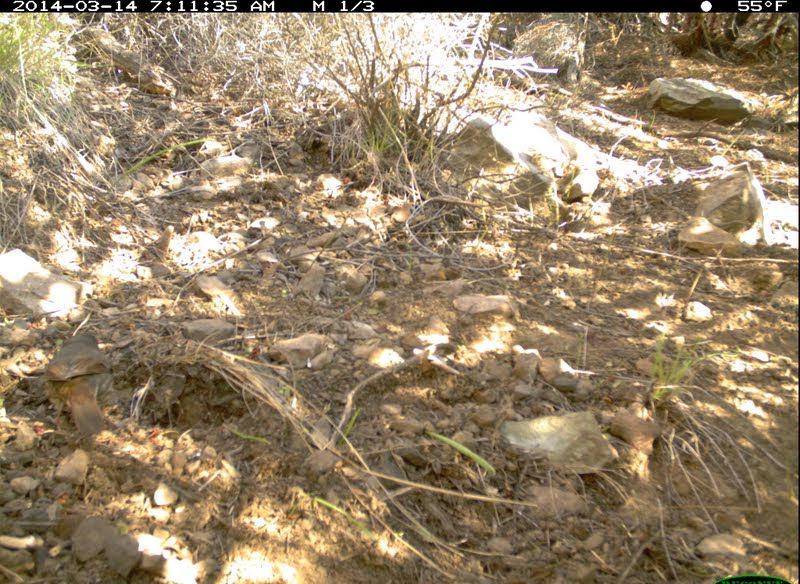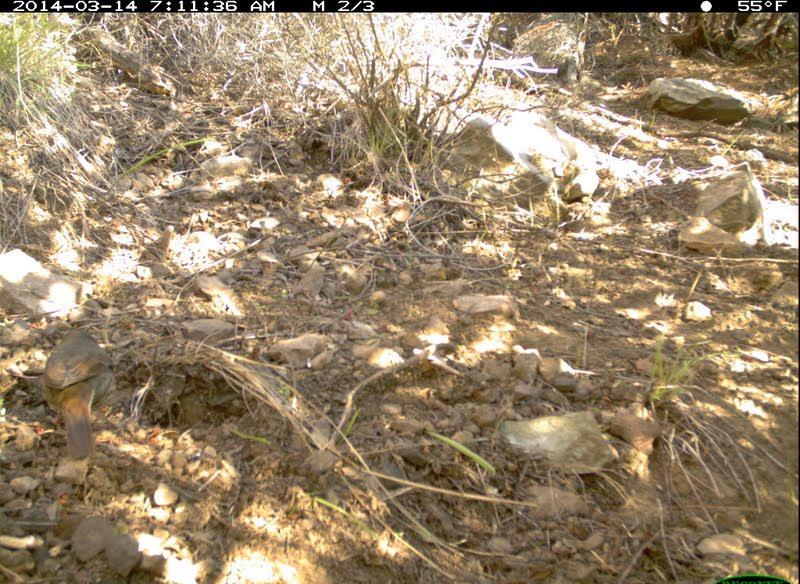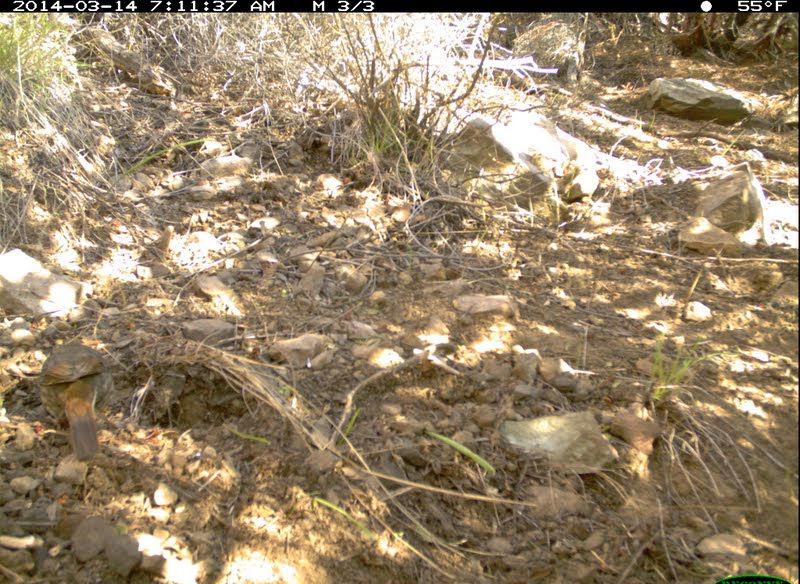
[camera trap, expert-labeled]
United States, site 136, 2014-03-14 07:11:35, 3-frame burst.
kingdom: Animalia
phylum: Chordata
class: Aves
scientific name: Aves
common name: bird